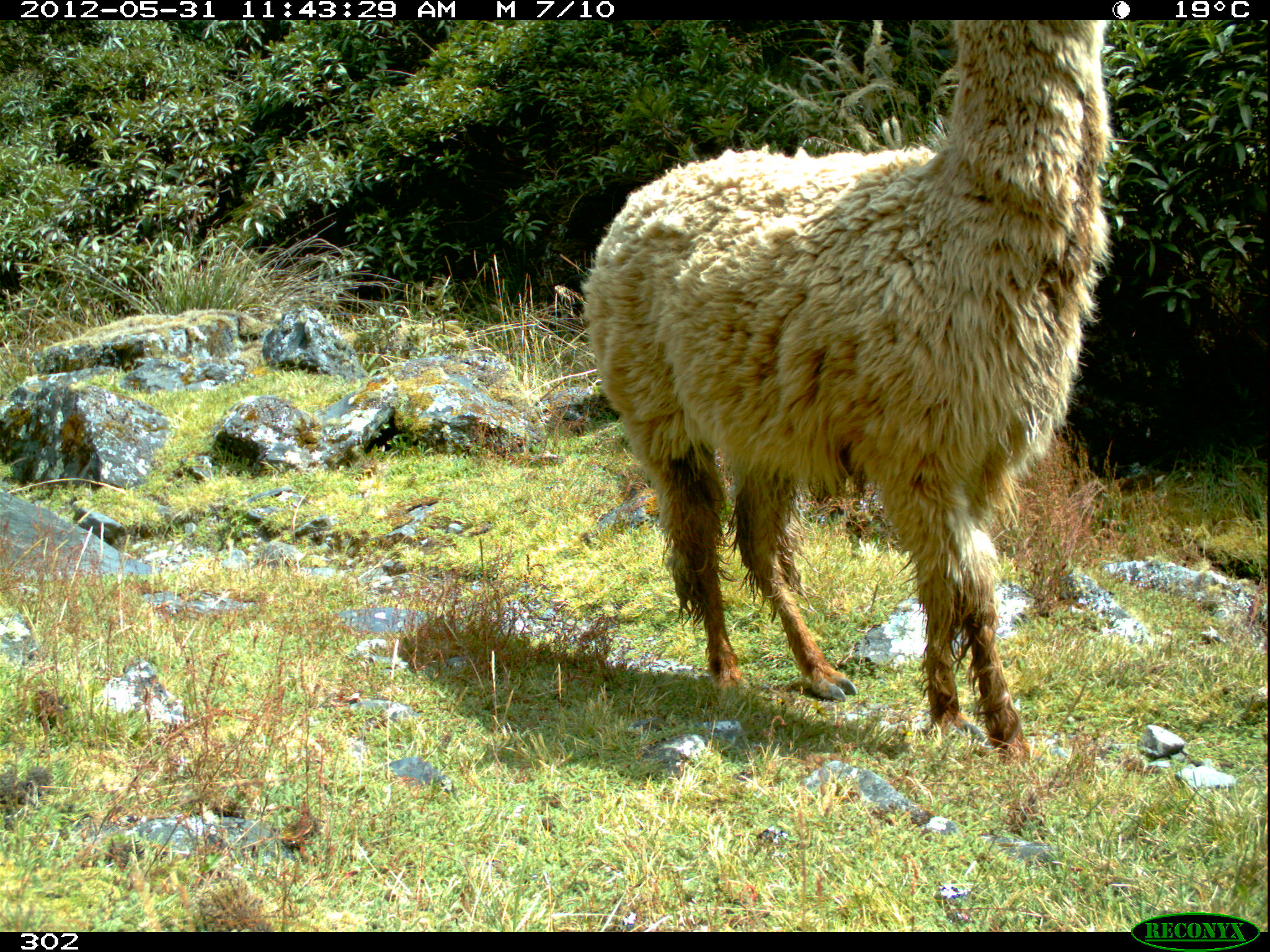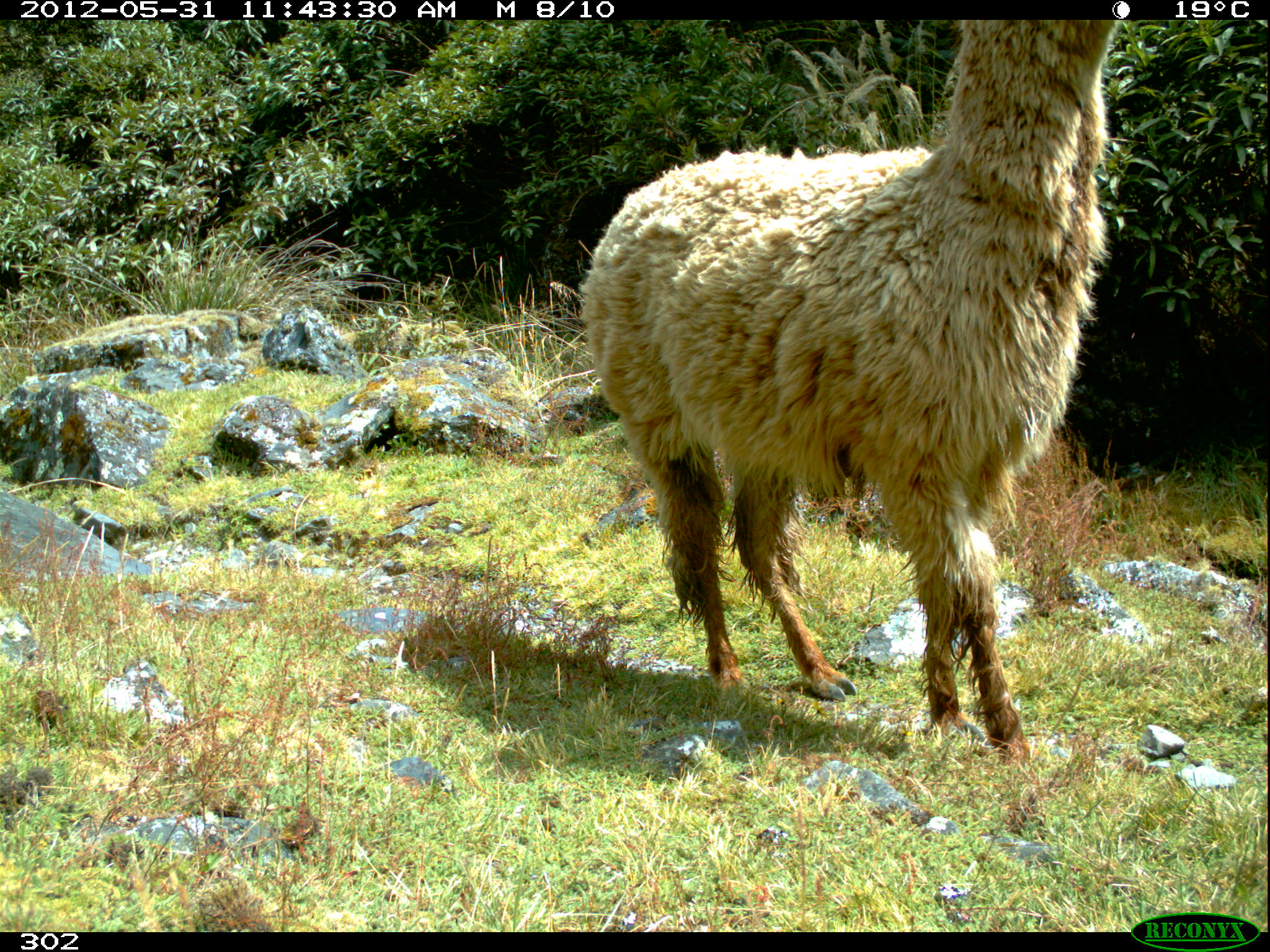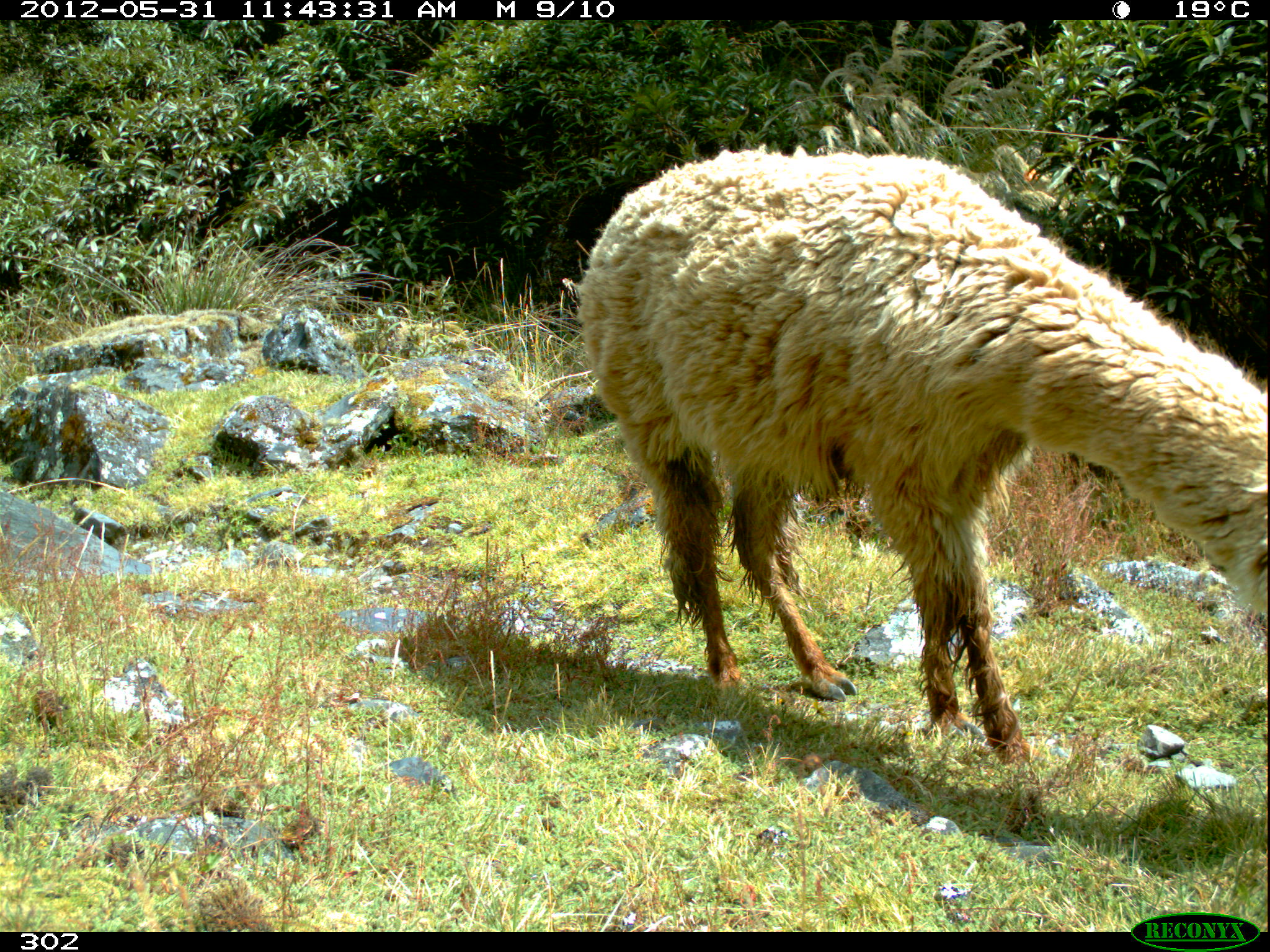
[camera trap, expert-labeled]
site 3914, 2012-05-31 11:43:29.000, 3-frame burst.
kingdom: Animalia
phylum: Chordata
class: Mammalia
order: Artiodactyla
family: Camelidae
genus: Vicugna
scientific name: Vicugna pacos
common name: alpaca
Vicugna pacos (alpaca).